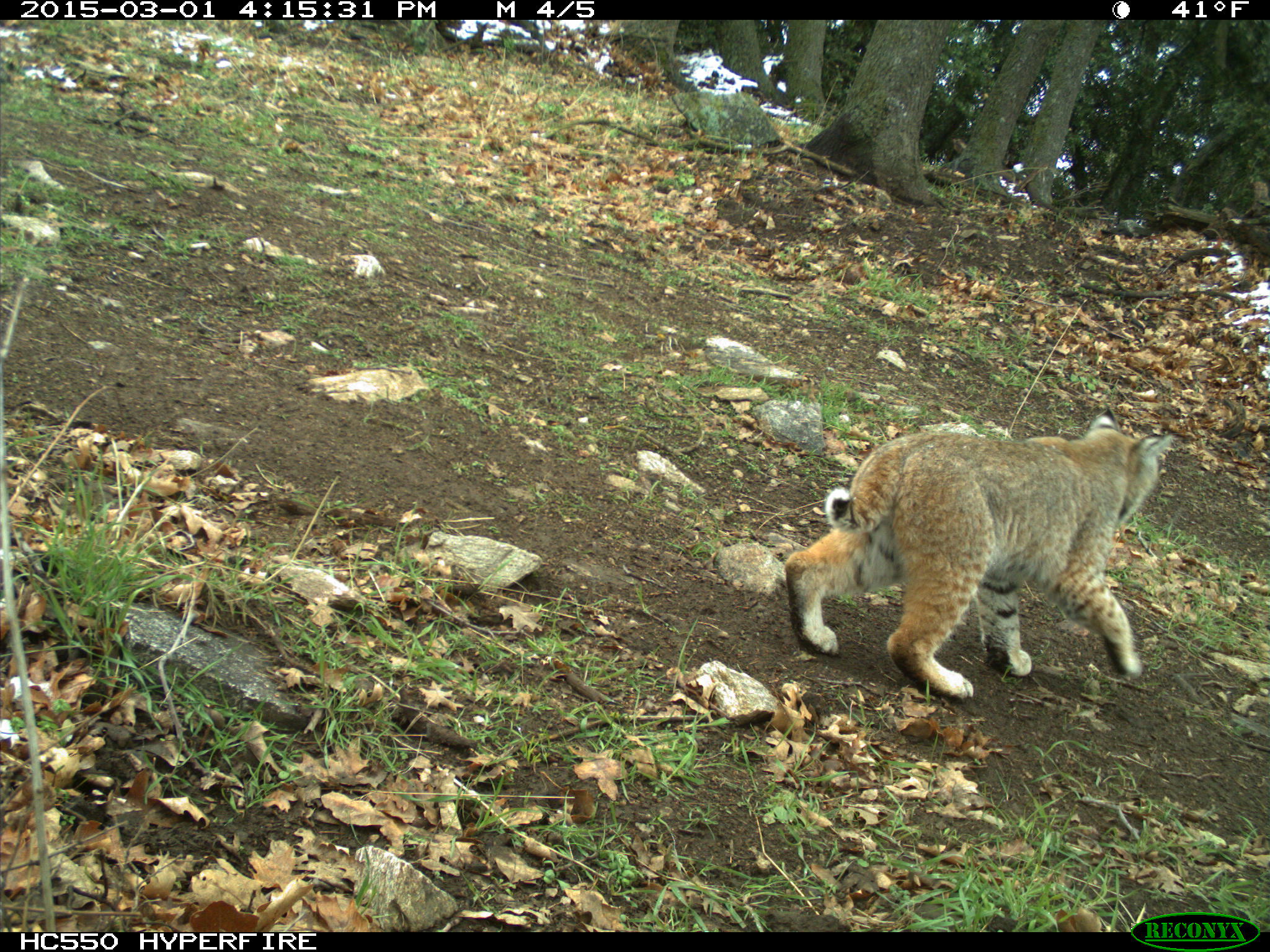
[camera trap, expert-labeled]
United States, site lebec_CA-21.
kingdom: Animalia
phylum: Chordata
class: Mammalia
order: Carnivora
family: Felidae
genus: Lynx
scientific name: Lynx rufus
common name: bobcat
Lynx rufus (bobcat).